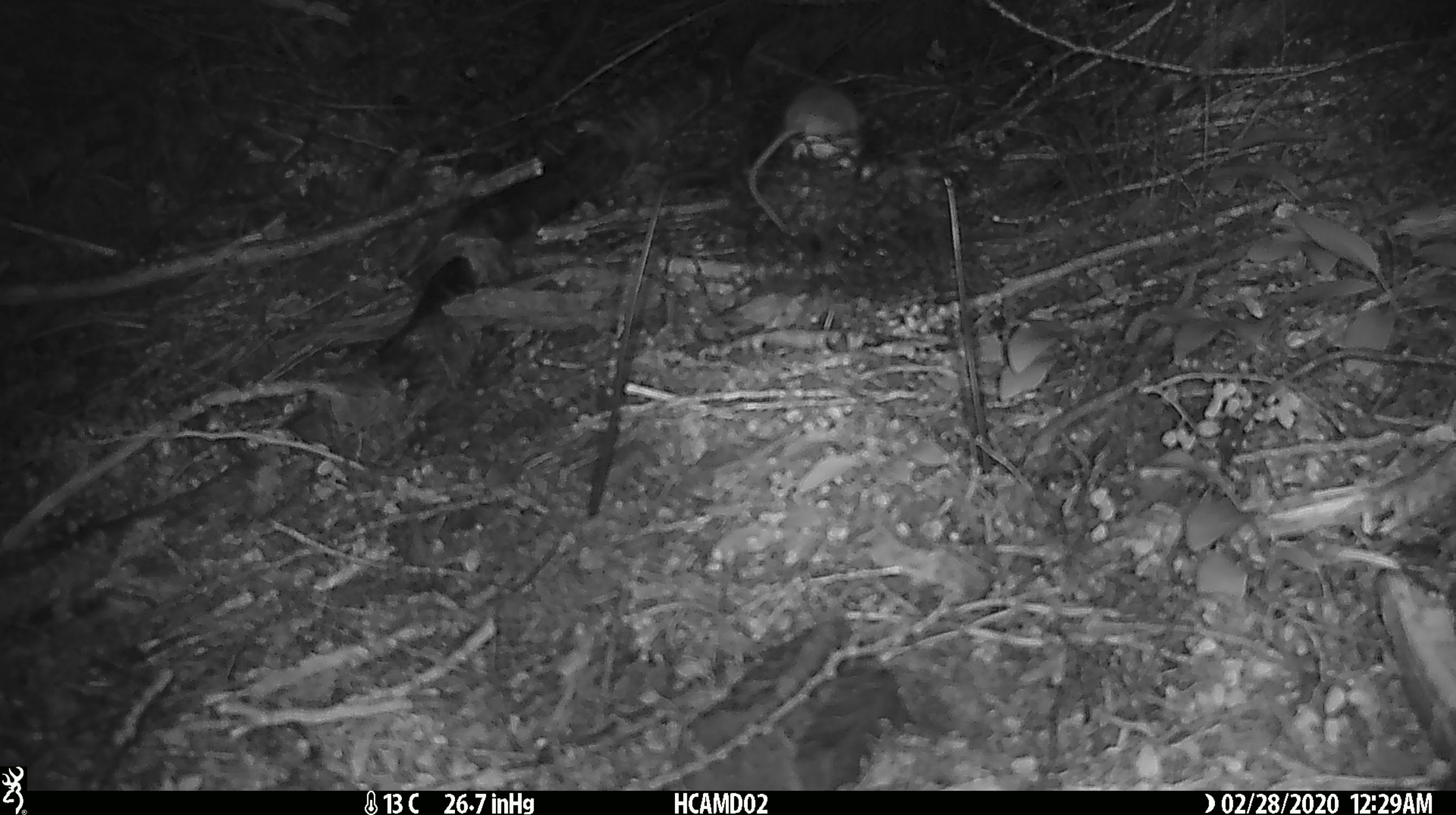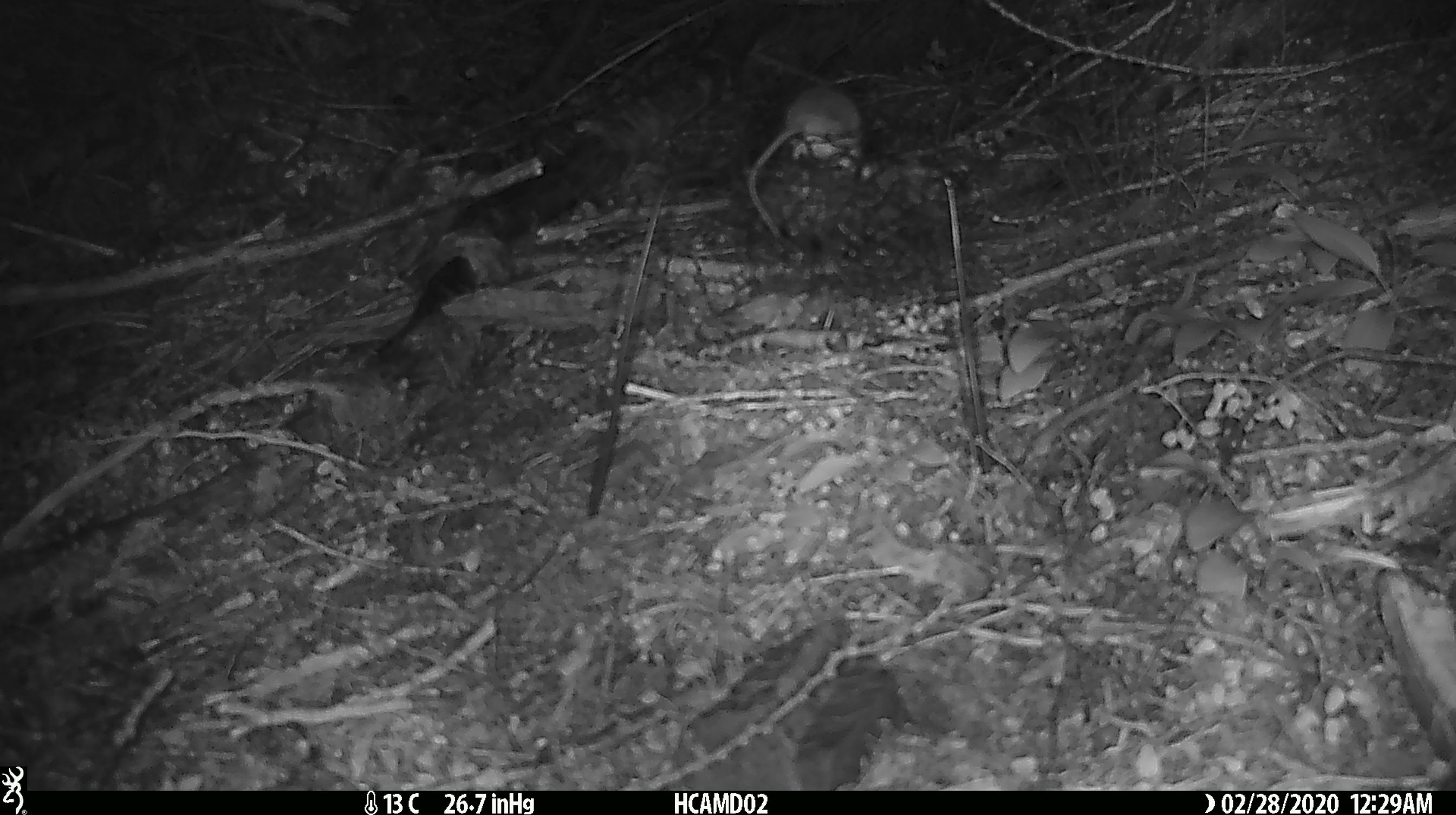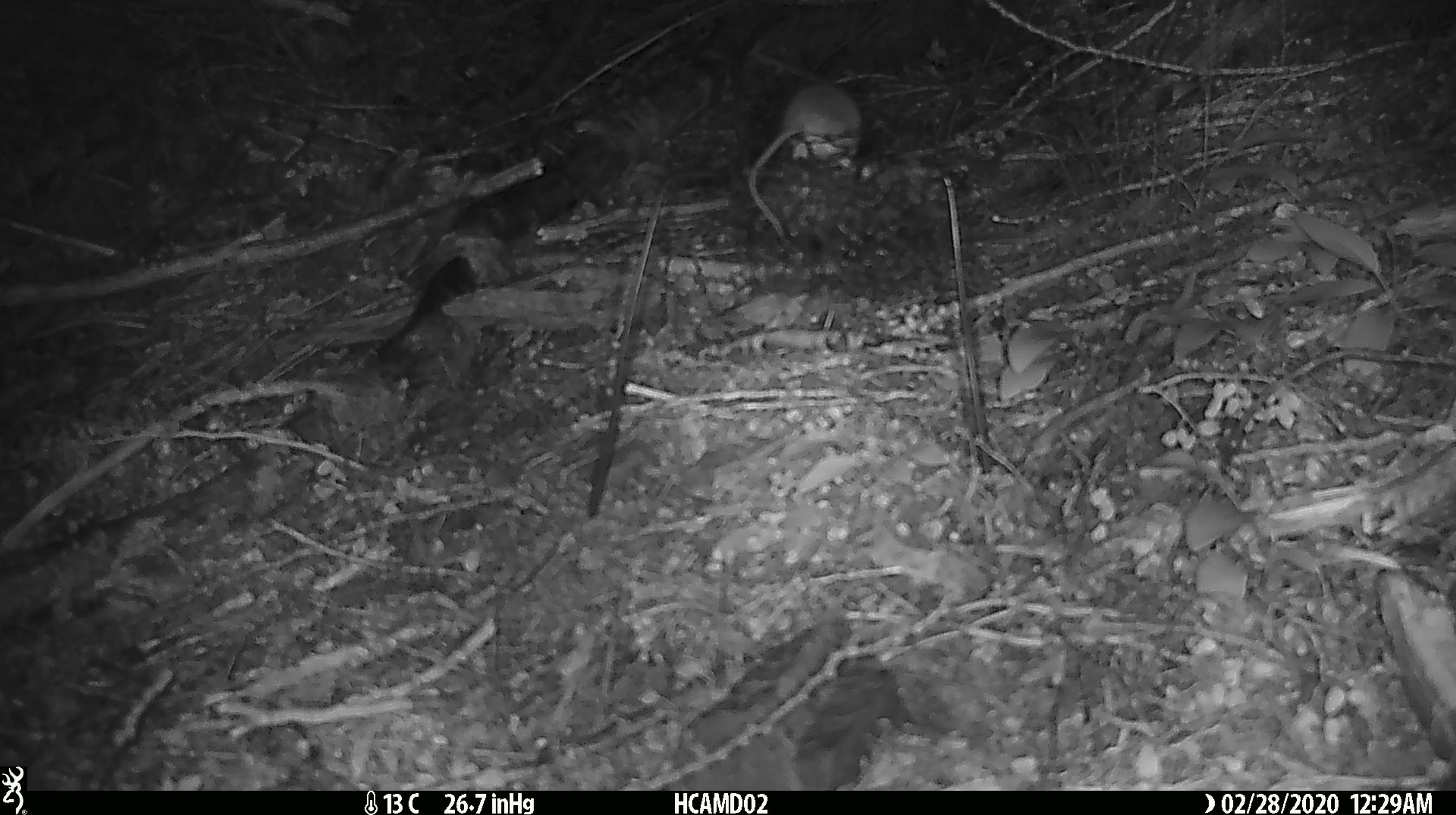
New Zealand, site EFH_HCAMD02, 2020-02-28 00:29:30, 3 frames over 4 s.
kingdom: Animalia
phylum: Chordata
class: Mammalia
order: Rodentia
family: Muridae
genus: Mus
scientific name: Mus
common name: mouse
Mouse (Mus).